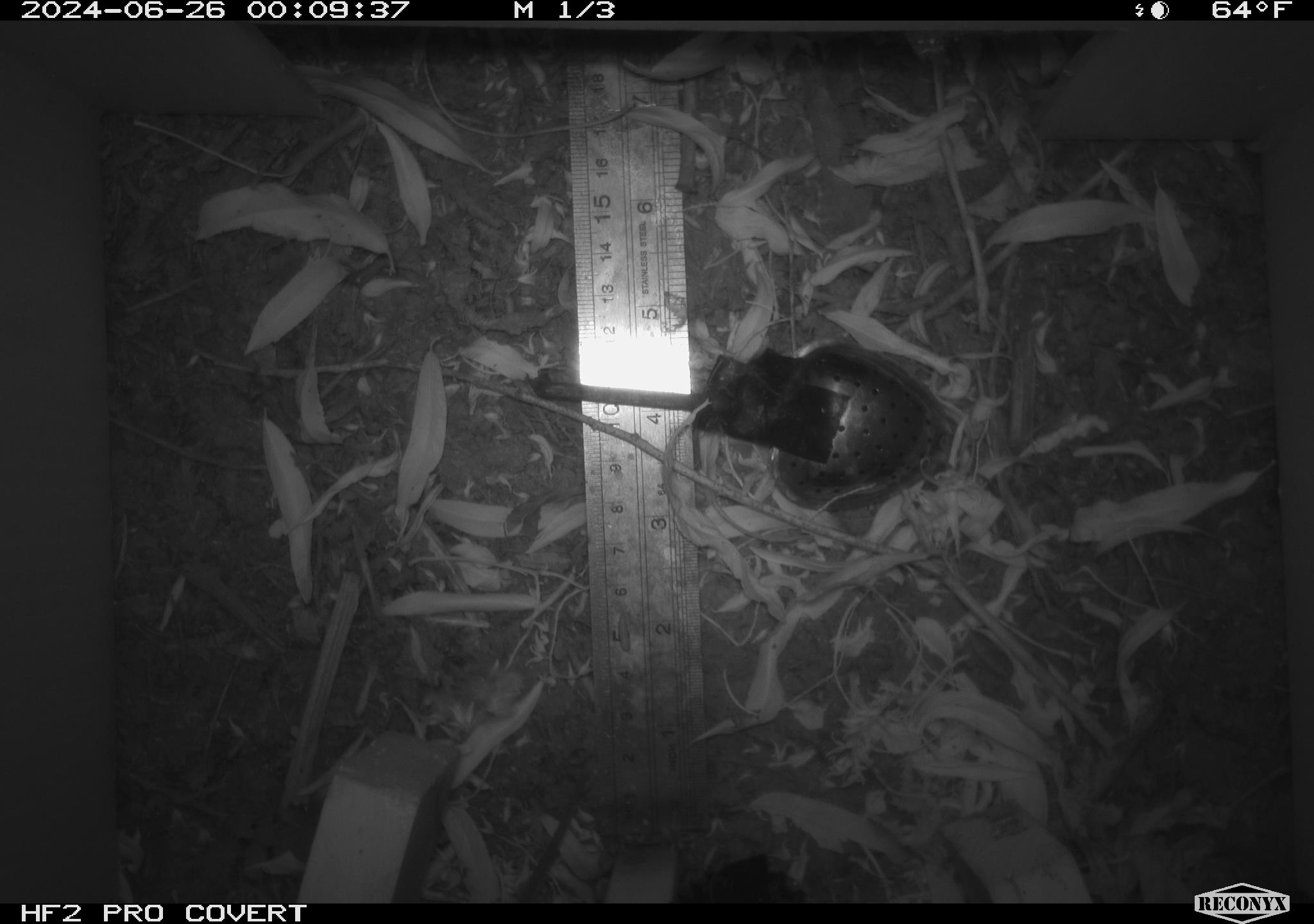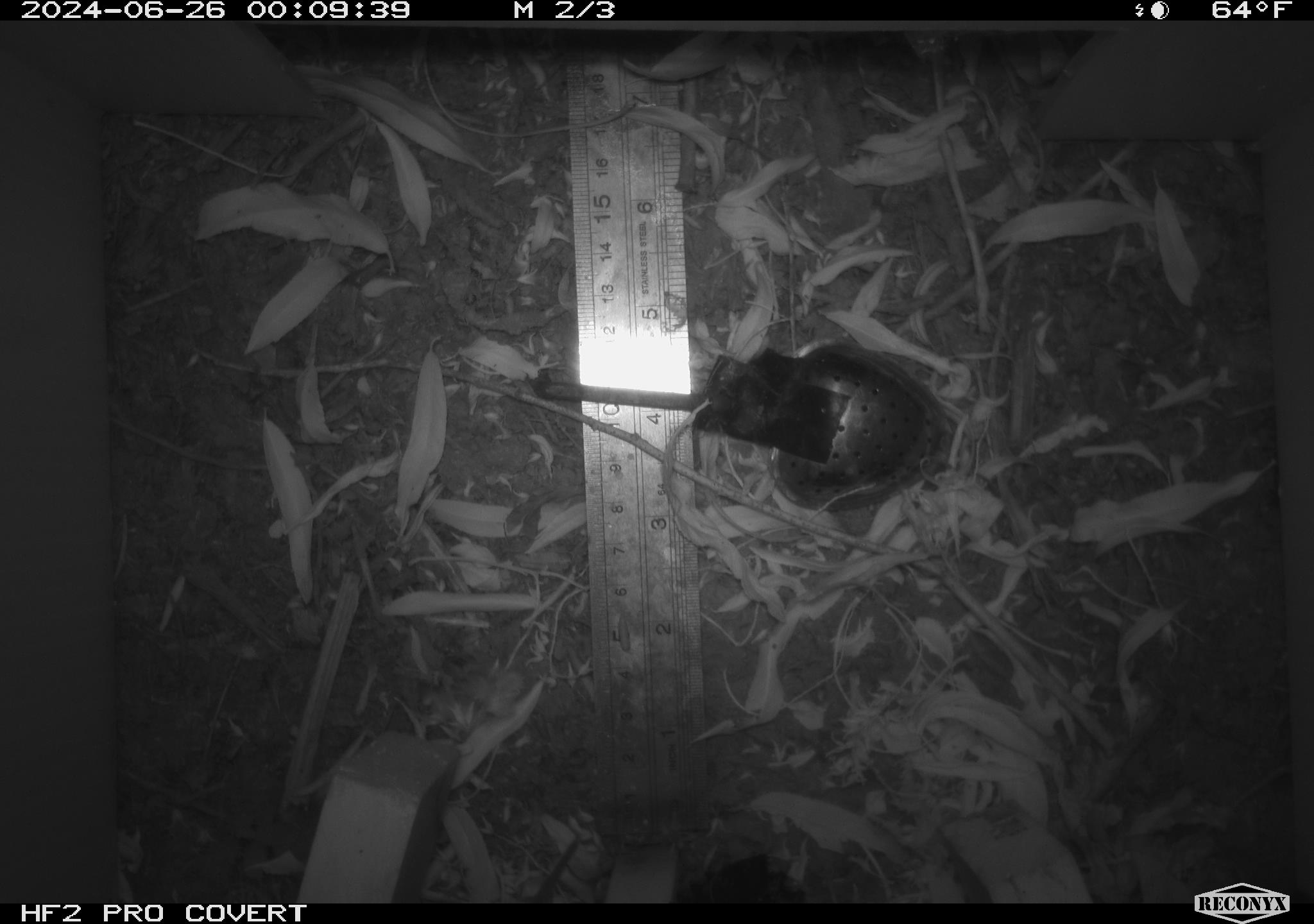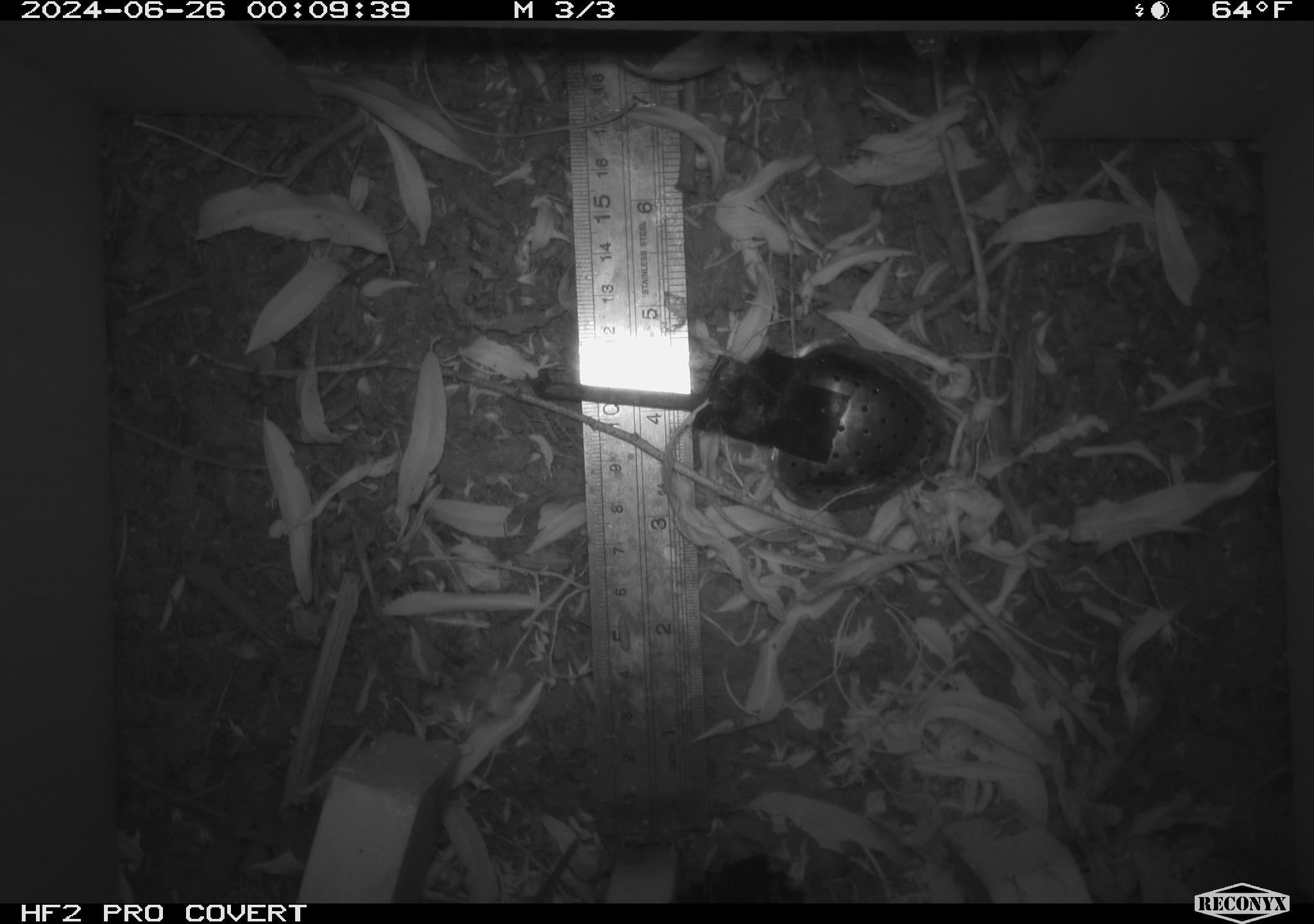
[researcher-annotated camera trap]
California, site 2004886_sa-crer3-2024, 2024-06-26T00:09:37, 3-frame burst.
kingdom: Animalia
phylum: Chordata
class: Mammalia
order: Rodentia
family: Cricetidae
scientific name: Arvicolinae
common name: voles, lemmings, and muskrats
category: arvicolinae subfamily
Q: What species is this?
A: Arvicolinae subfamily (voles, lemmings, and muskrats) (Arvicolinae).